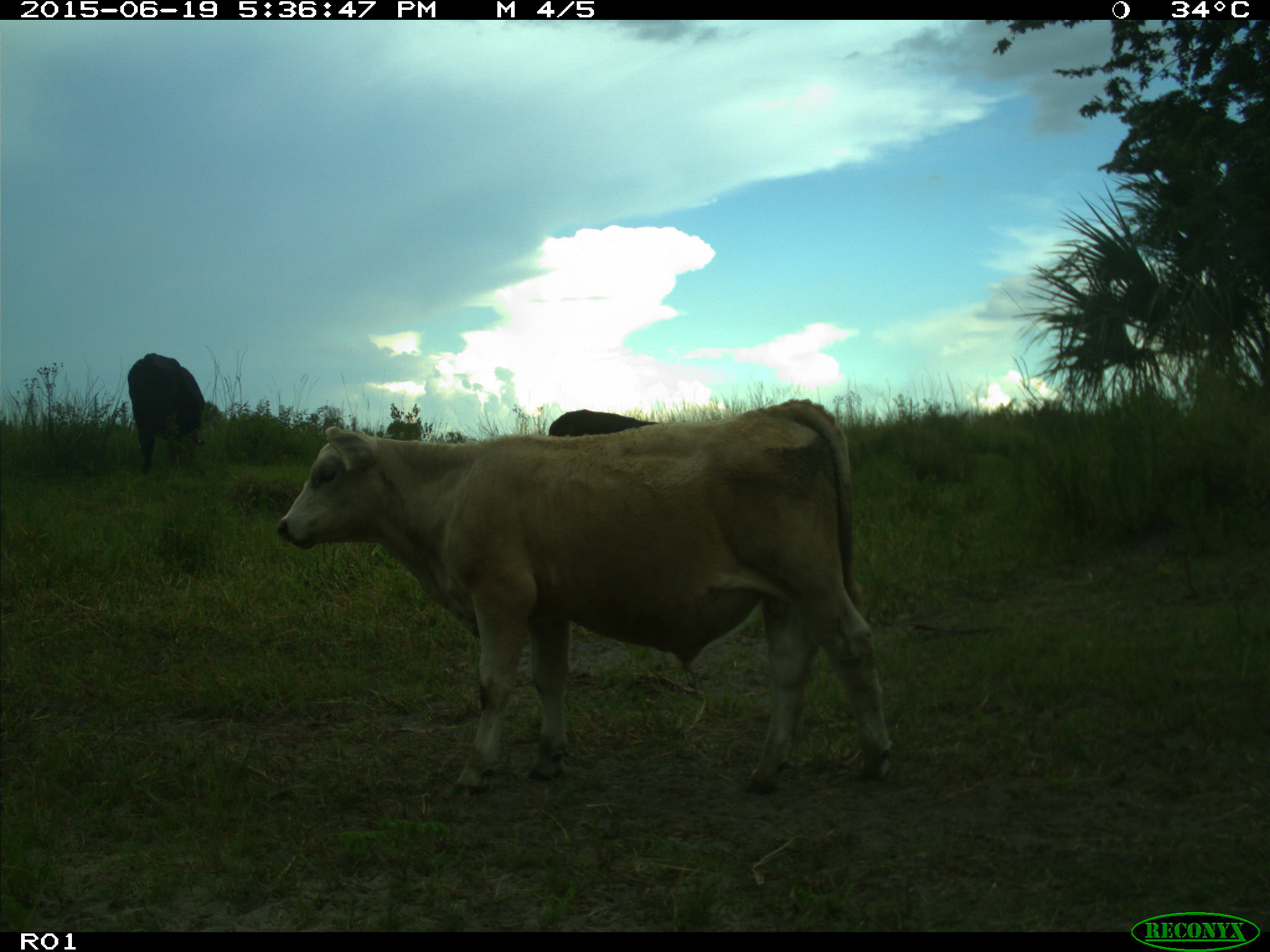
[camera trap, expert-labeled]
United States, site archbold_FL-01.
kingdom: Animalia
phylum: Chordata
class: Mammalia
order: Artiodactyla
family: Bovidae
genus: Bos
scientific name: Bos taurus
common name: domestic cow